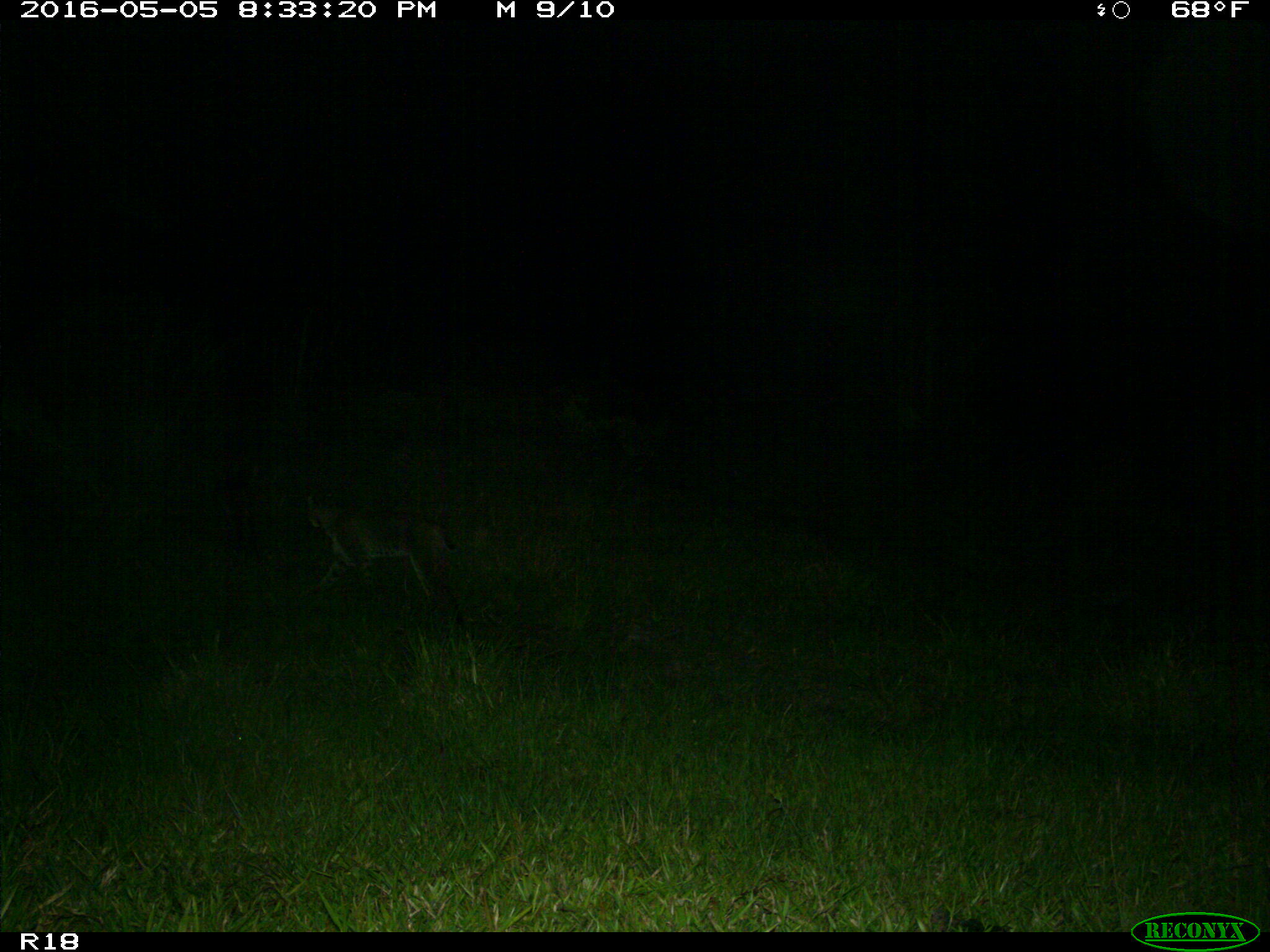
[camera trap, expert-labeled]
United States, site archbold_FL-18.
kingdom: Animalia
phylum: Chordata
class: Mammalia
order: Carnivora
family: Felidae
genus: Lynx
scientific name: Lynx rufus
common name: bobcat